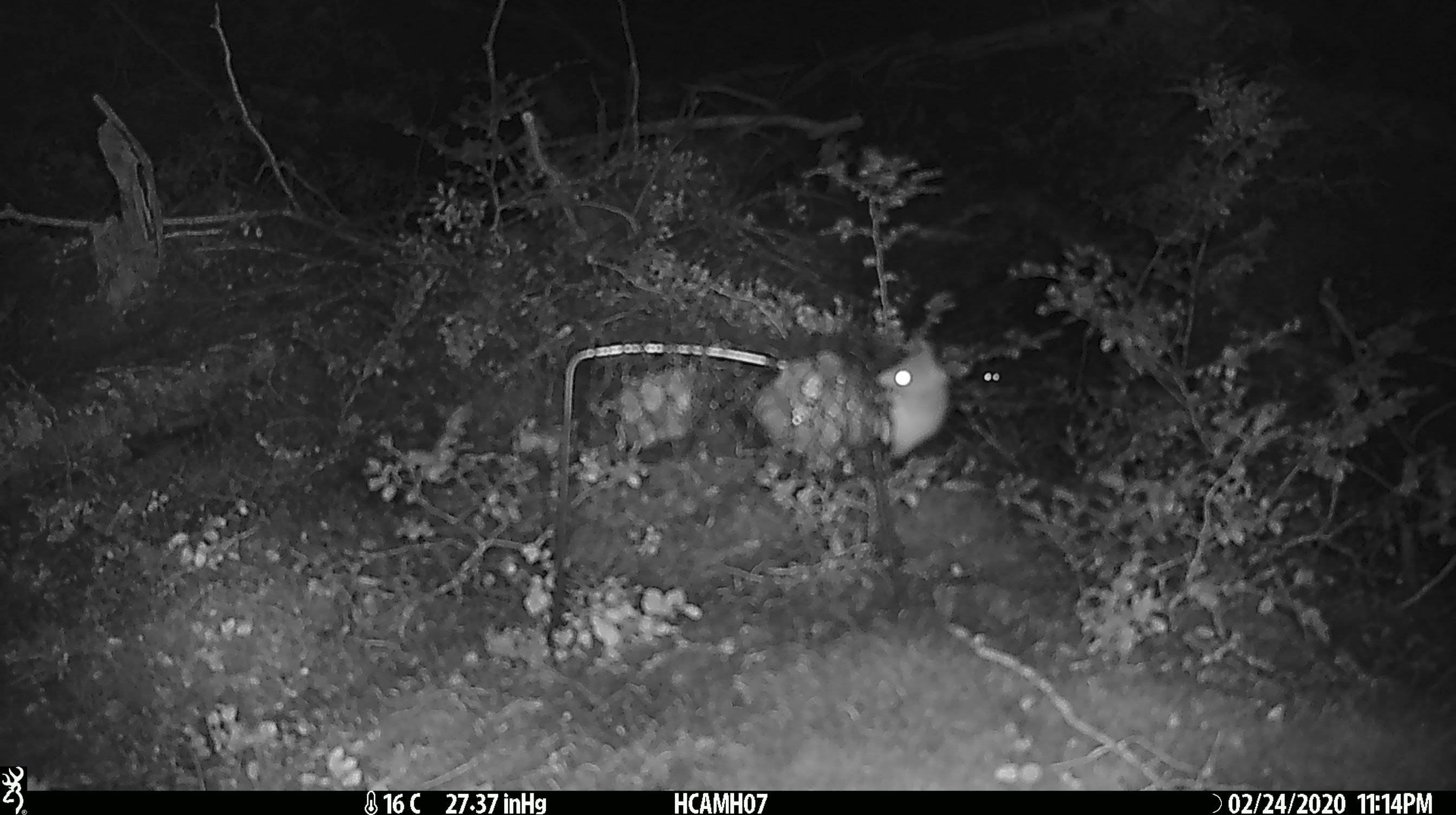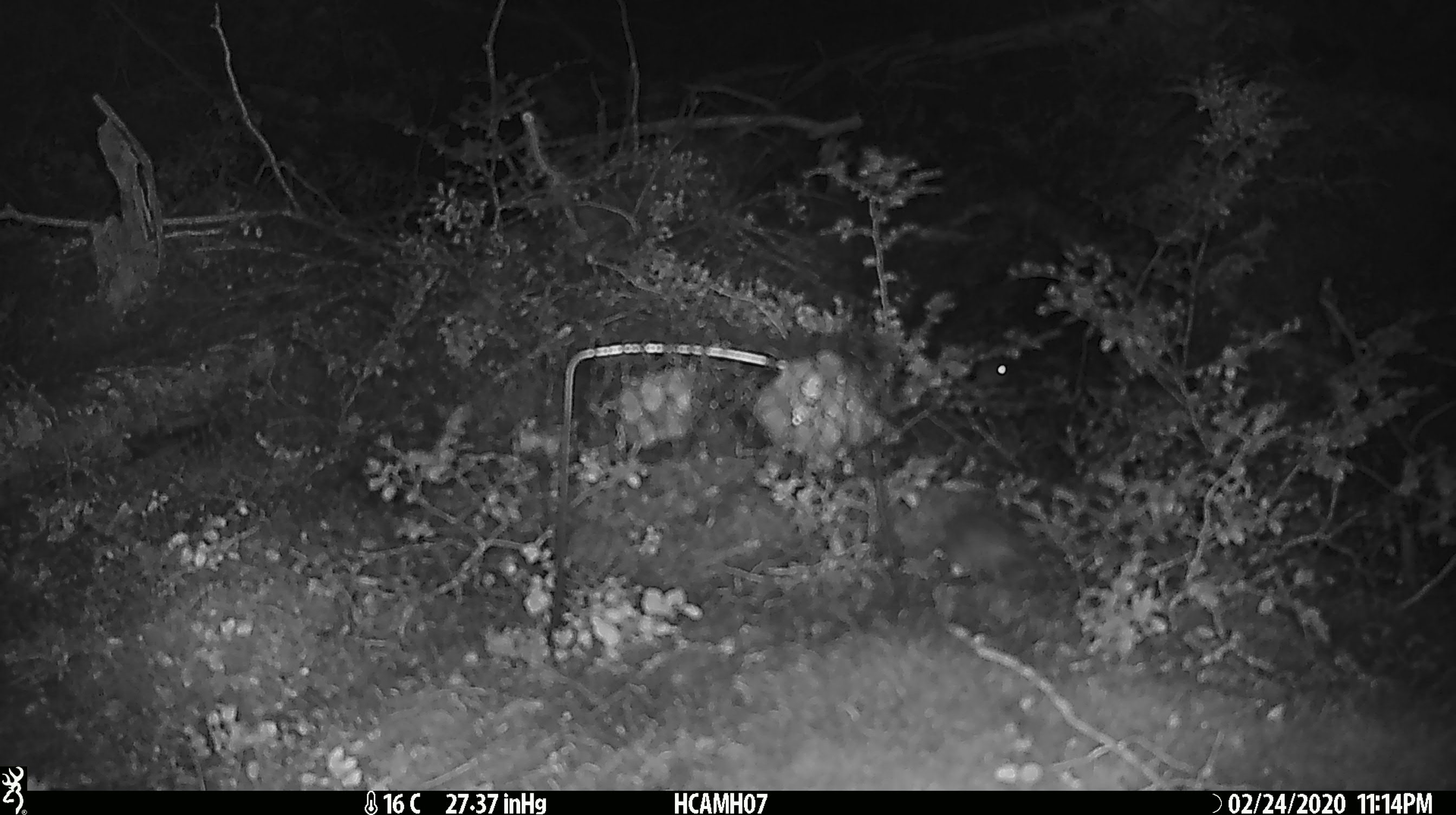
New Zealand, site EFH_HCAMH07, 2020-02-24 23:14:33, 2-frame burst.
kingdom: Animalia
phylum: Chordata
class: Mammalia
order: Rodentia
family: Muridae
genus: Mus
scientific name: Mus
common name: mouse